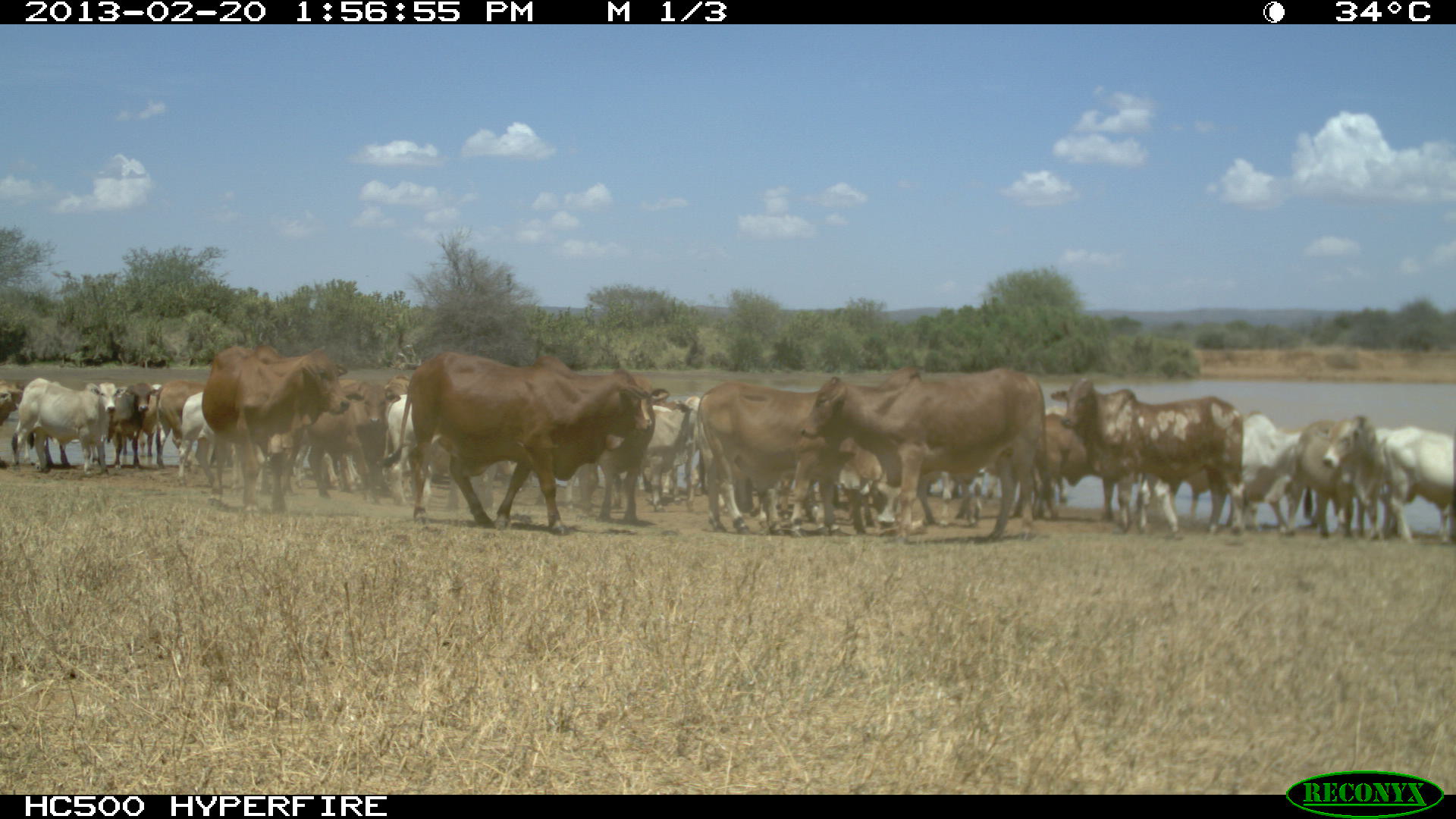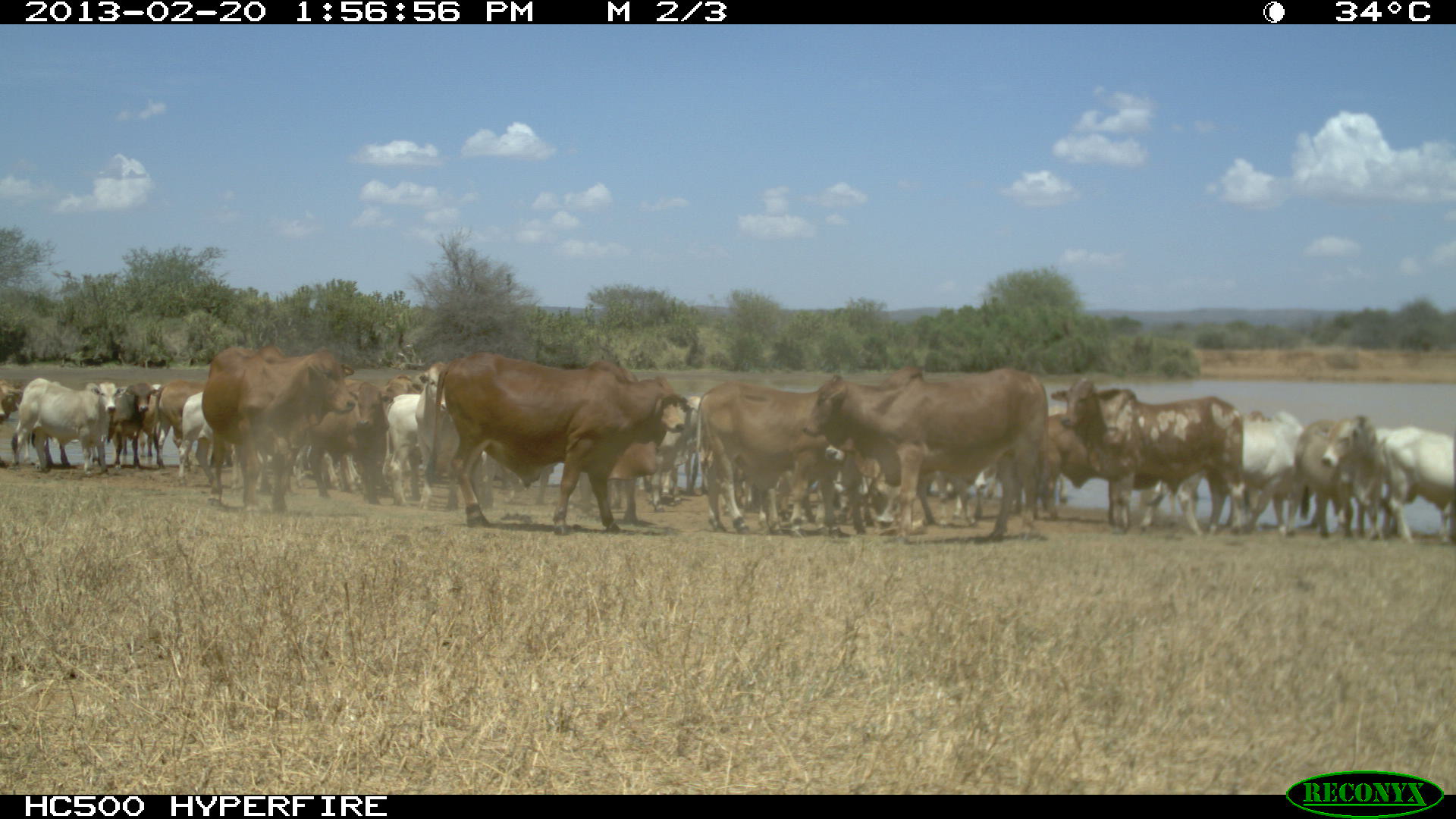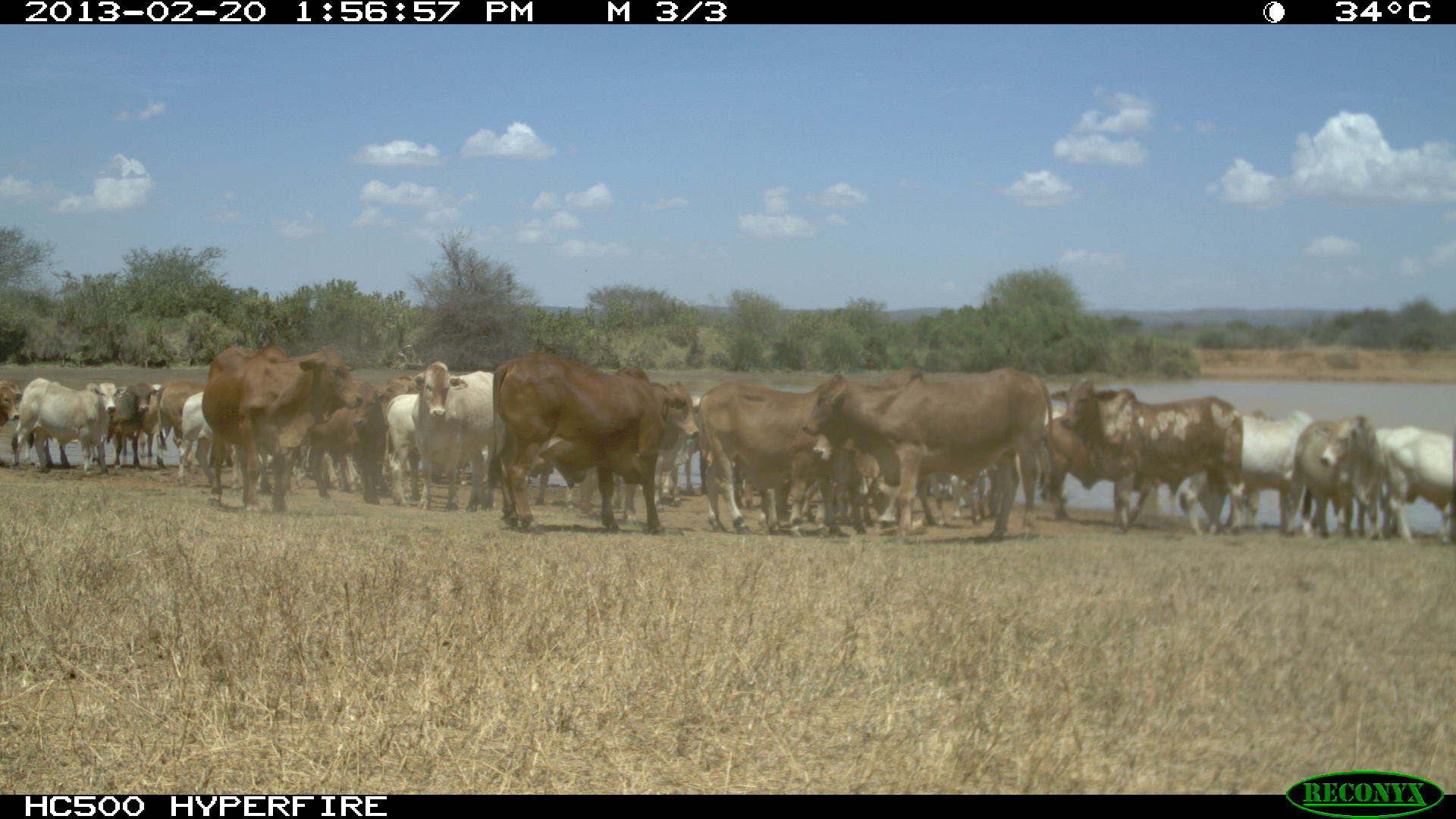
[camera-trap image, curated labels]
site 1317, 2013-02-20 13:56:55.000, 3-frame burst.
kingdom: Animalia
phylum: Chordata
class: Mammalia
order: Artiodactyla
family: Bovidae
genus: Bos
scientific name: Bos taurus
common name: domestic cattle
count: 26